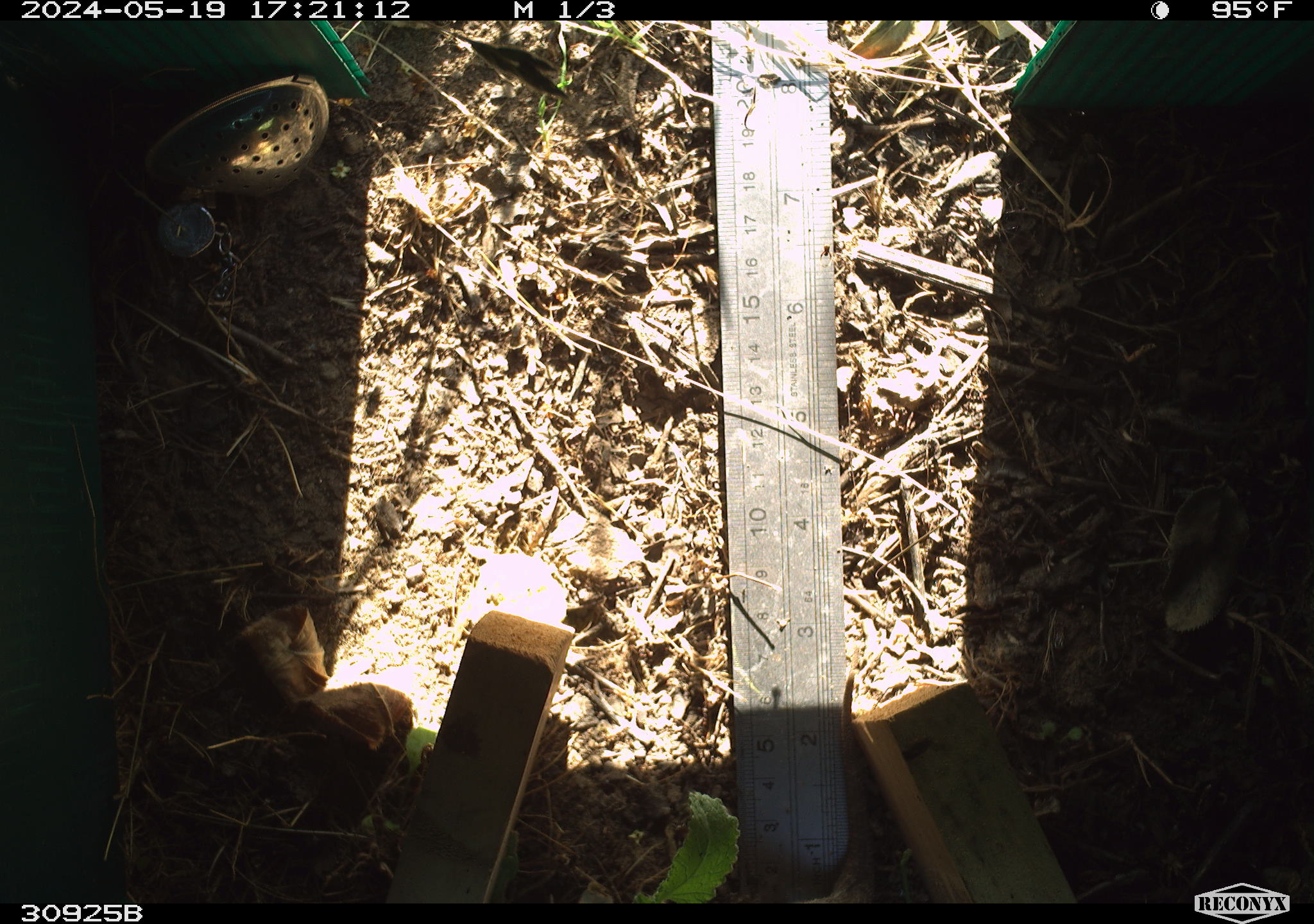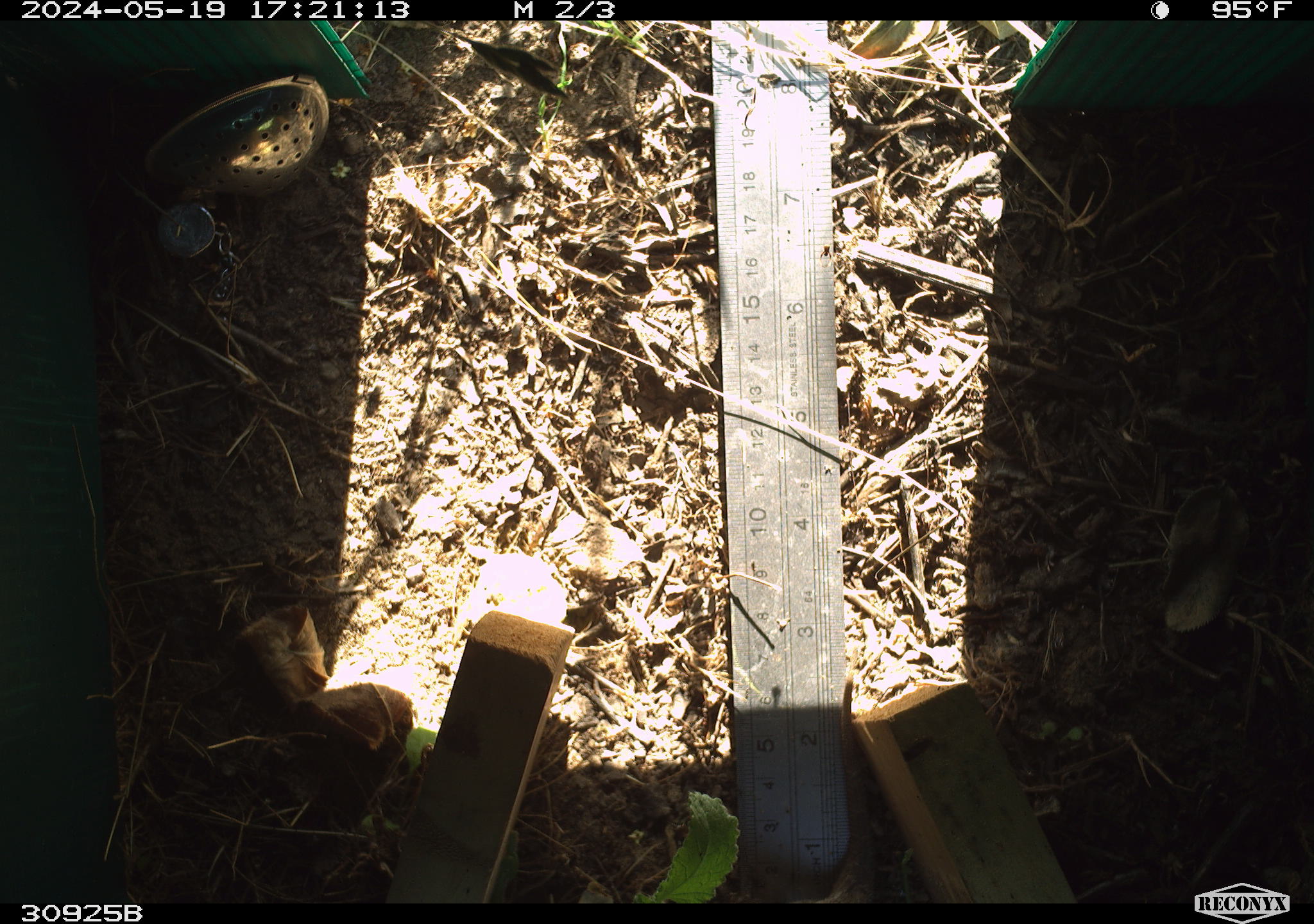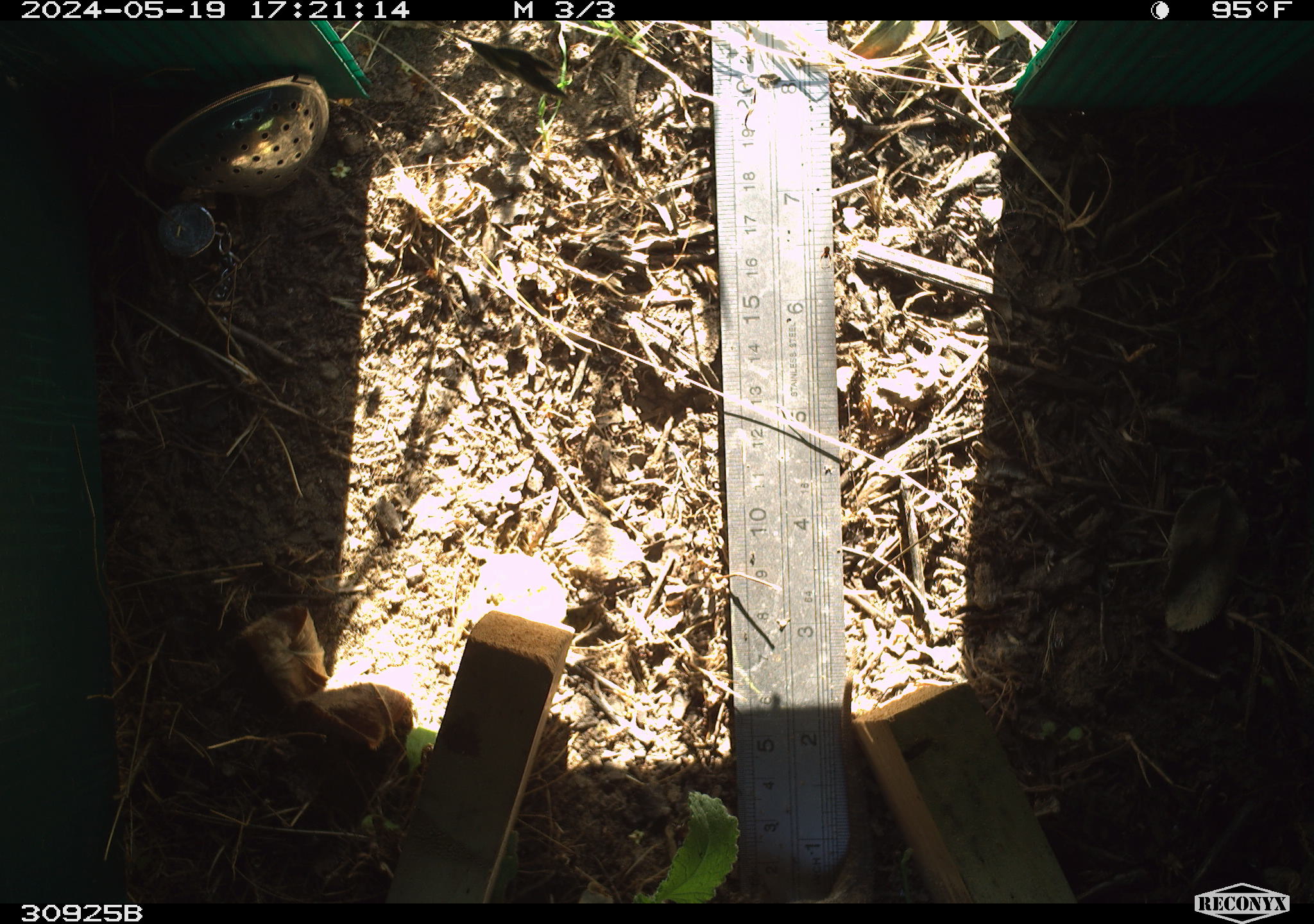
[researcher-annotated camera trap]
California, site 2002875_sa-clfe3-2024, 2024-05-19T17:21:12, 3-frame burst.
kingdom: Animalia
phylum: Chordata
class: Reptilia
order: Squamata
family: Phrynosomatidae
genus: Sceloporus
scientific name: Sceloporus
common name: spiny lizards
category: sceloporus species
Sceloporus species (spiny lizards) (Sceloporus).